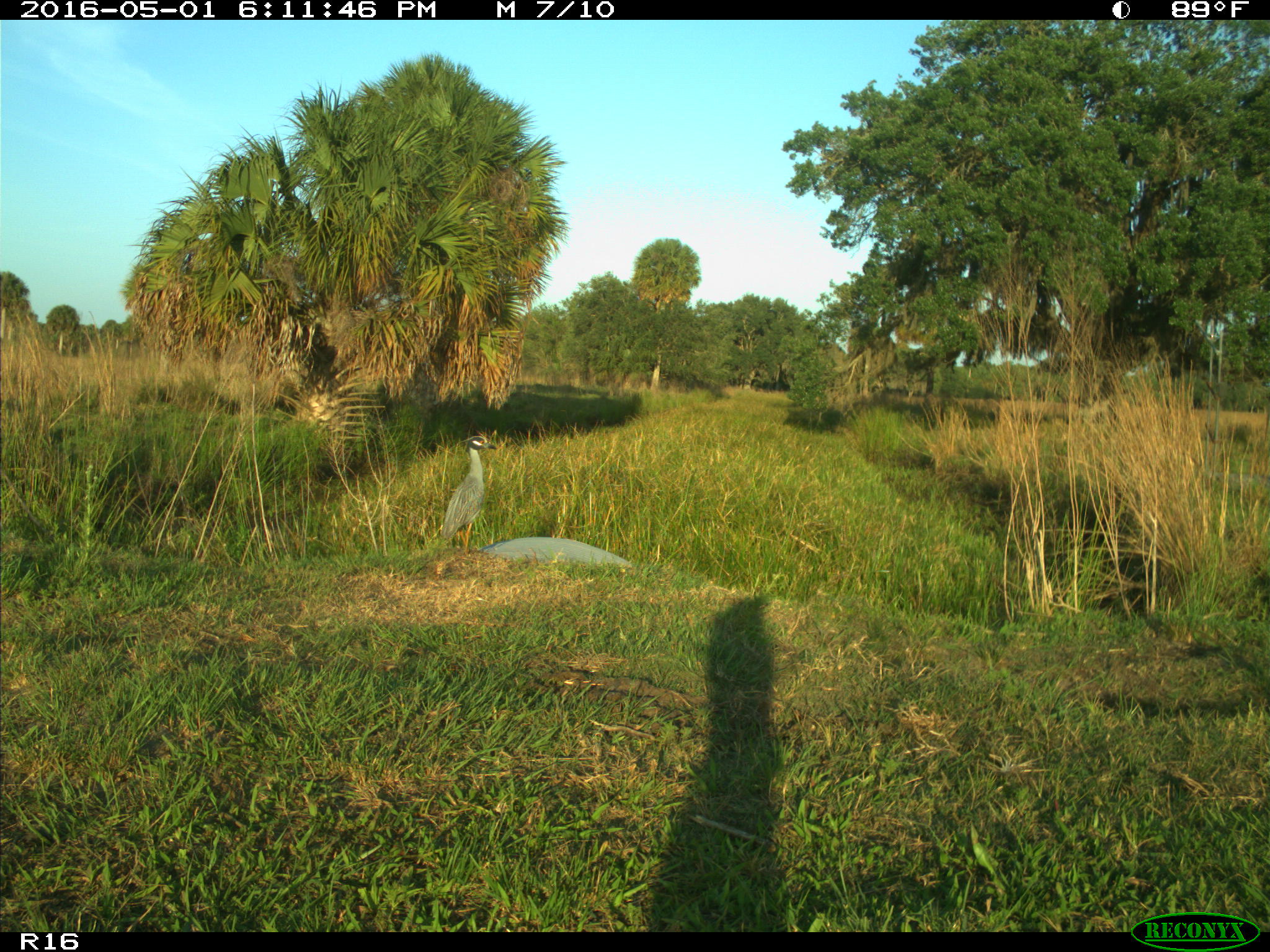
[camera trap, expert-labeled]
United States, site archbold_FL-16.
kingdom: Animalia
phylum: Chordata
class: Aves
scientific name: Aves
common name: birds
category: unidentified bird